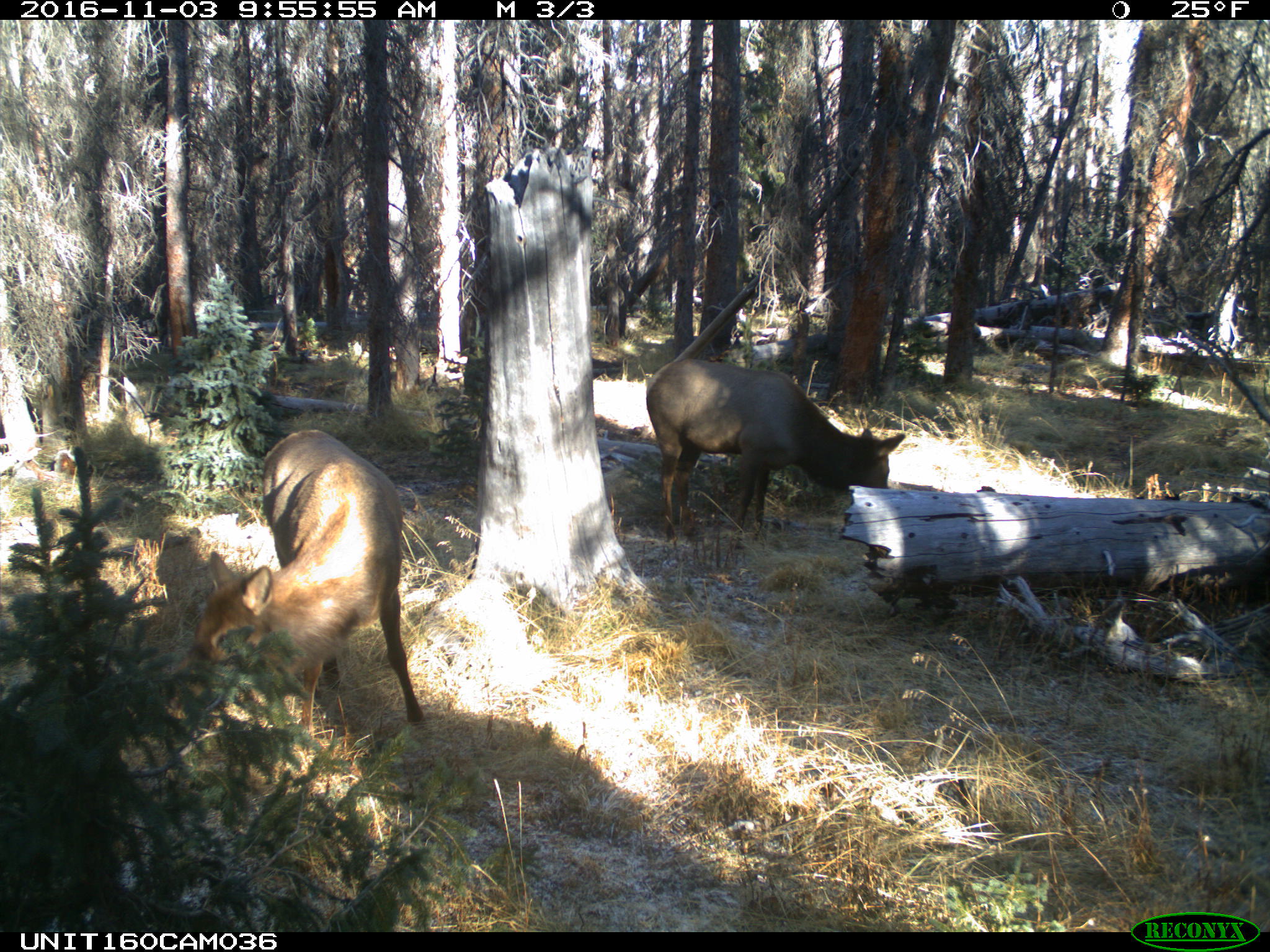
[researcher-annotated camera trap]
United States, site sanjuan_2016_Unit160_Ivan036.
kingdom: Animalia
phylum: Chordata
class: Mammalia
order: Artiodactyla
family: Cervidae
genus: Cervus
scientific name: Cervus elaphus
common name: red deer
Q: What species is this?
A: Cervus elaphus (red deer).